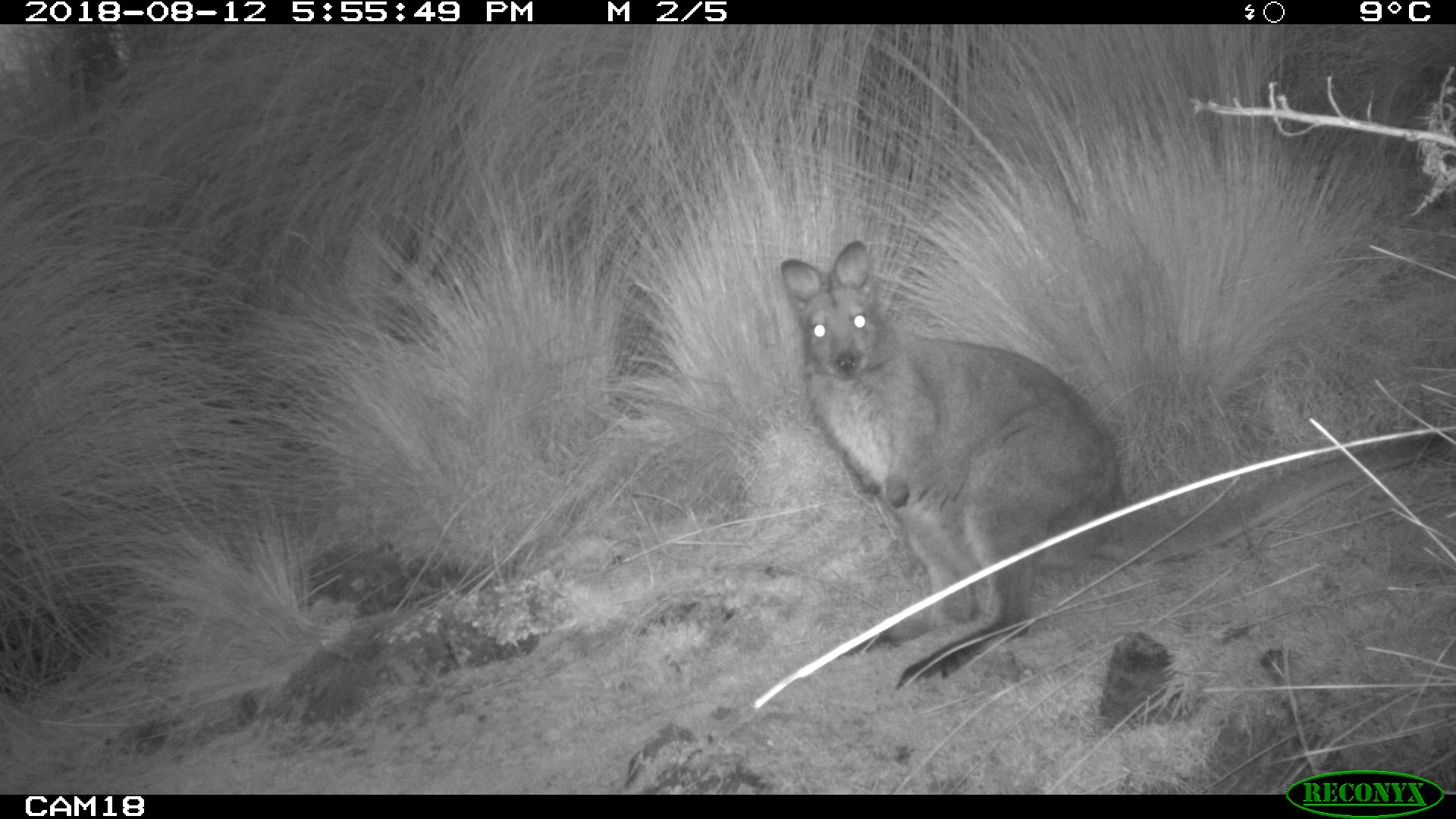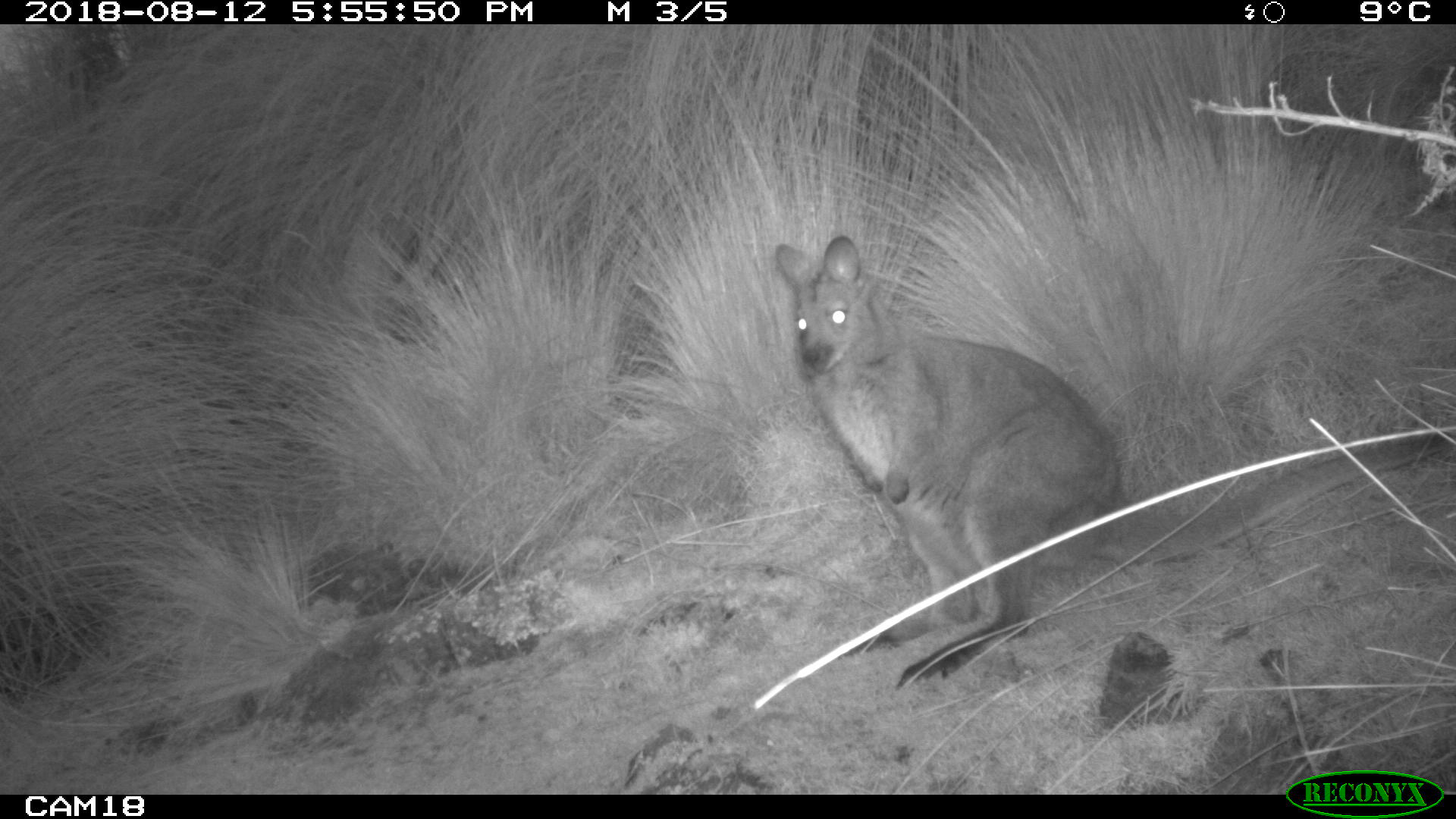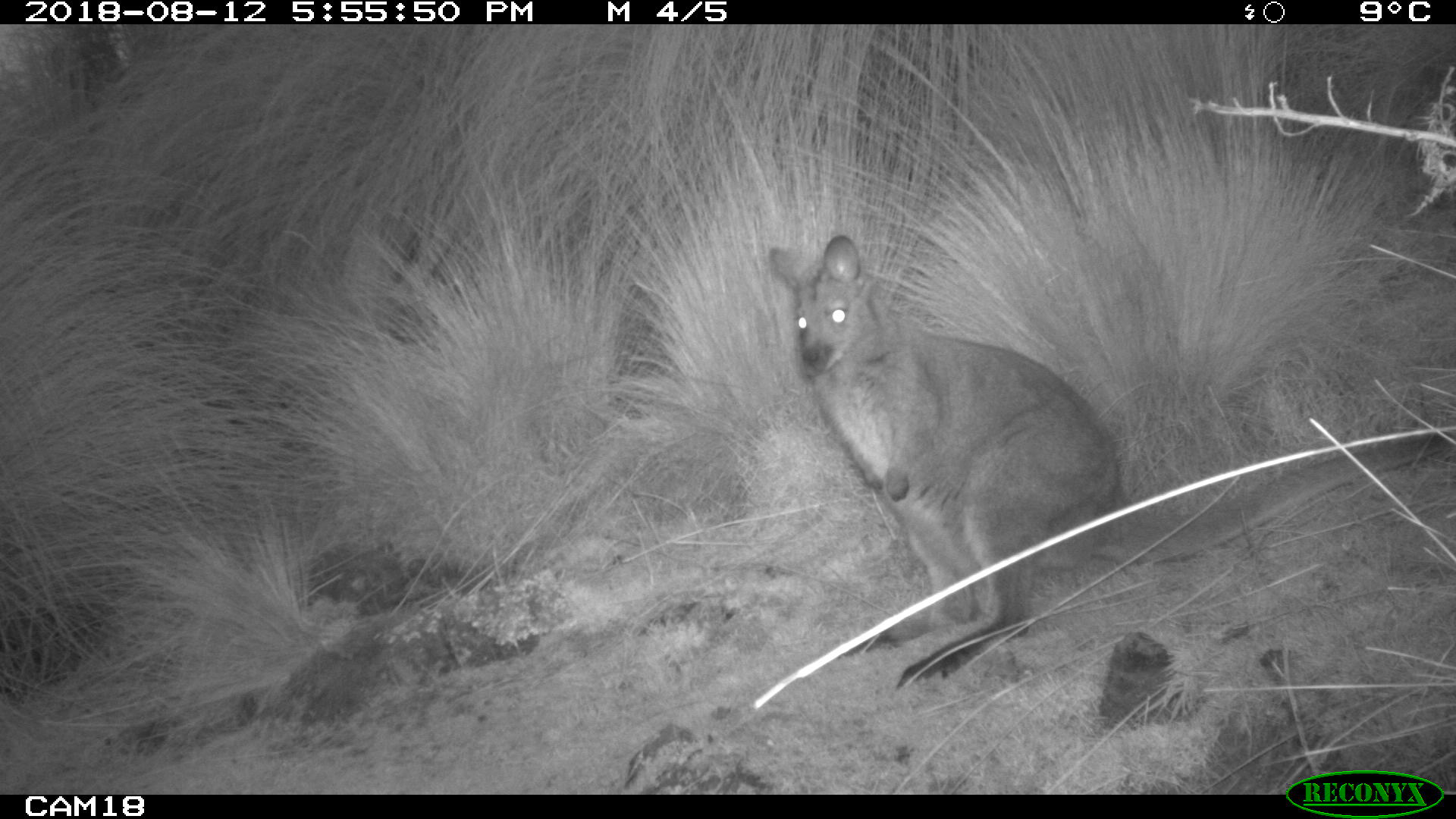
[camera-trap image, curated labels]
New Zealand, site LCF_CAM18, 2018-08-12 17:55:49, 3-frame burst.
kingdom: Animalia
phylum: Chordata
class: Mammalia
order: Diprotodontia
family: Macropodidae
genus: Notamacropus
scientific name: Notamacropus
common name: wallaby